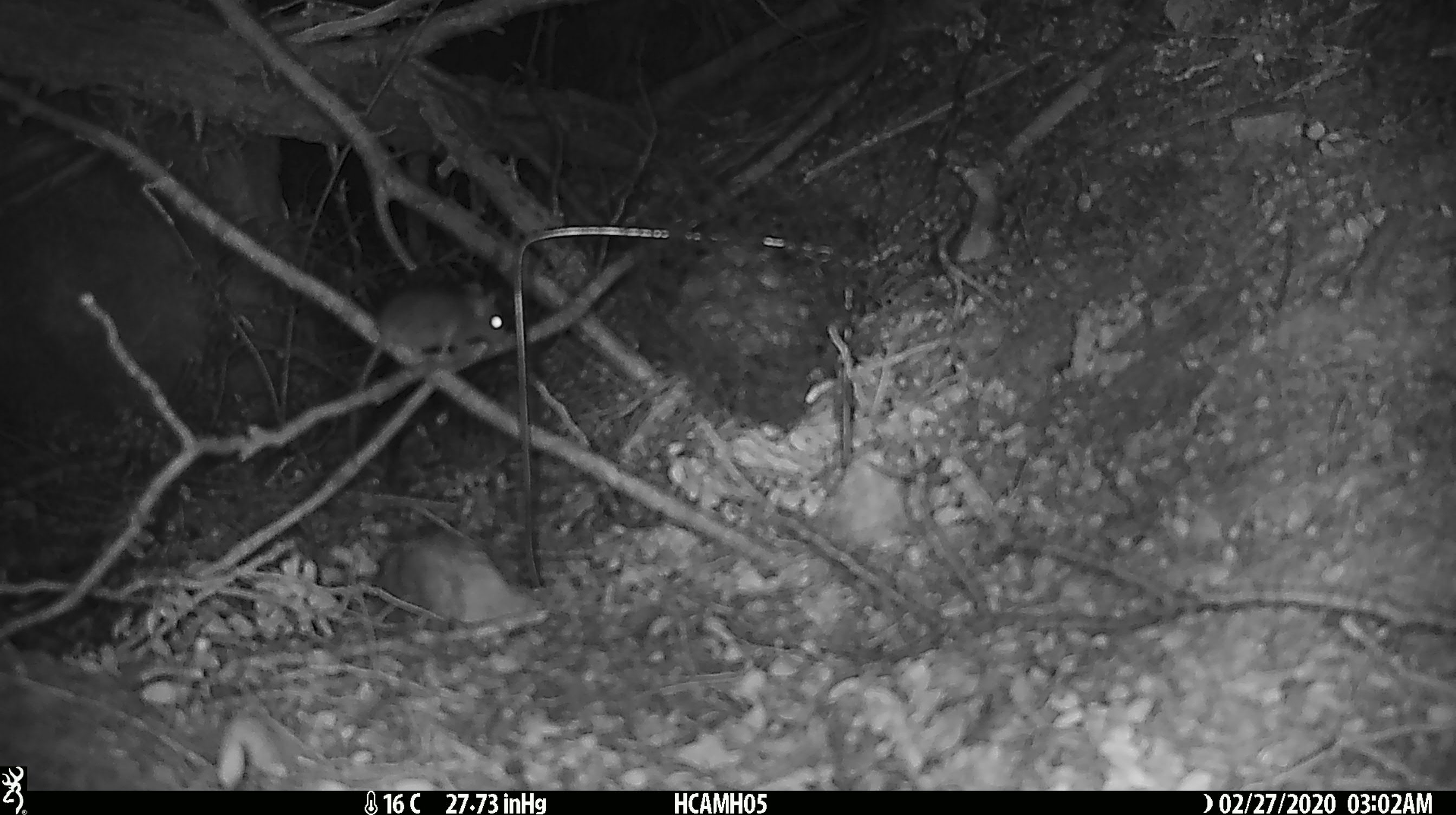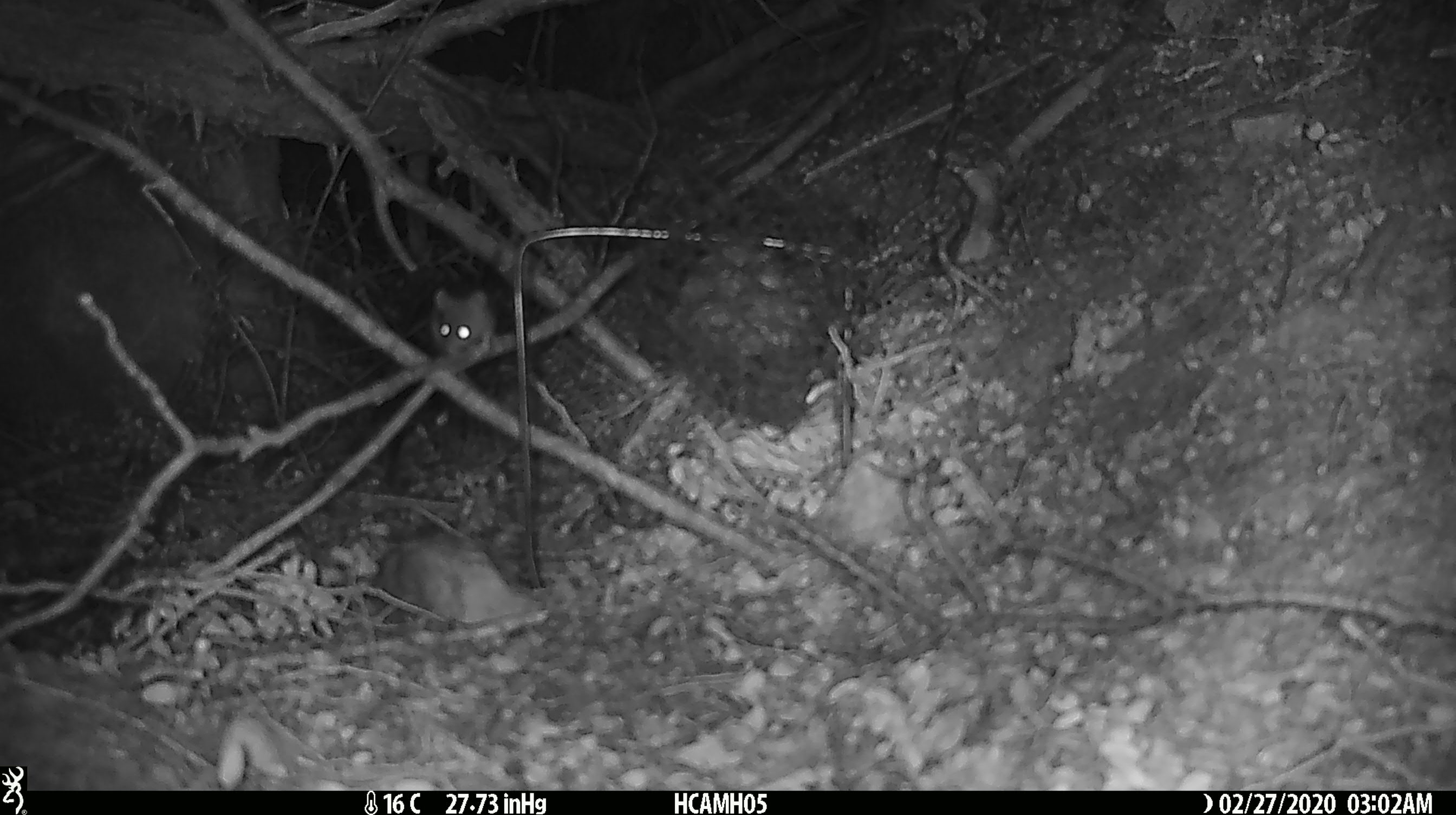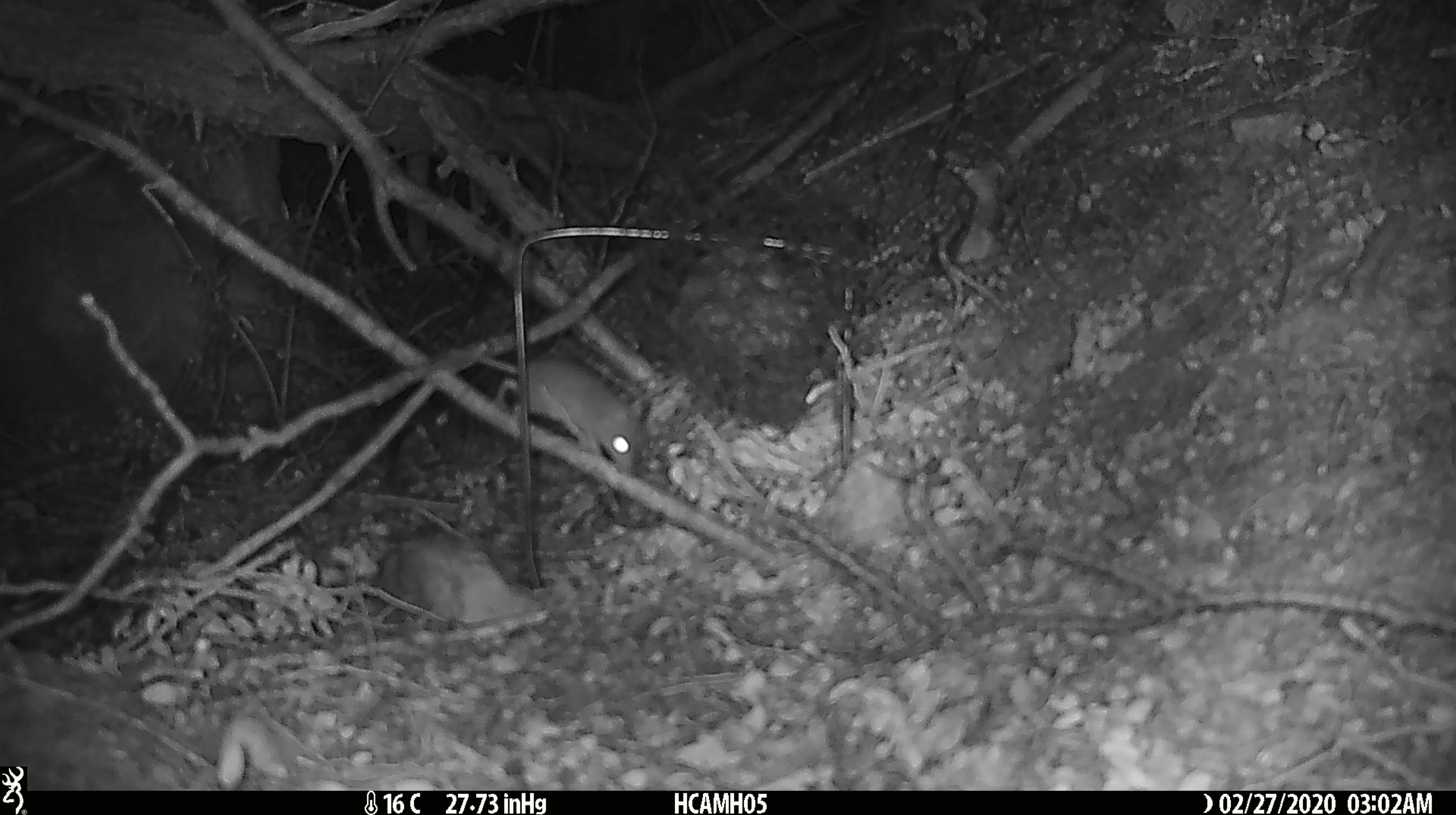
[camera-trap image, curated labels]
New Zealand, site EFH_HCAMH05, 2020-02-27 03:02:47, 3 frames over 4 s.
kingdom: Animalia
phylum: Chordata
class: Mammalia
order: Rodentia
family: Muridae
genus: Mus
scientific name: Mus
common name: mouse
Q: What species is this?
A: Mouse (Mus).